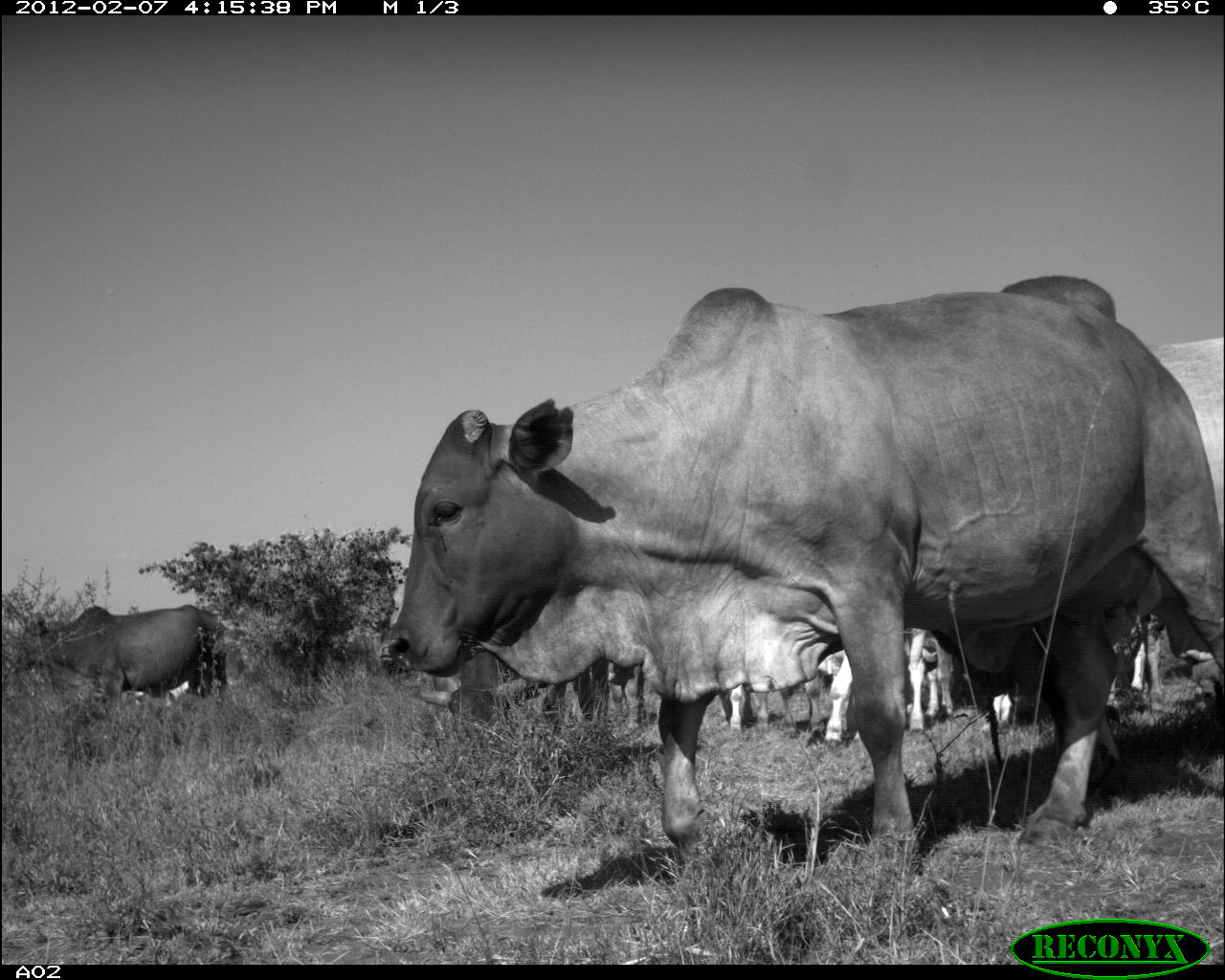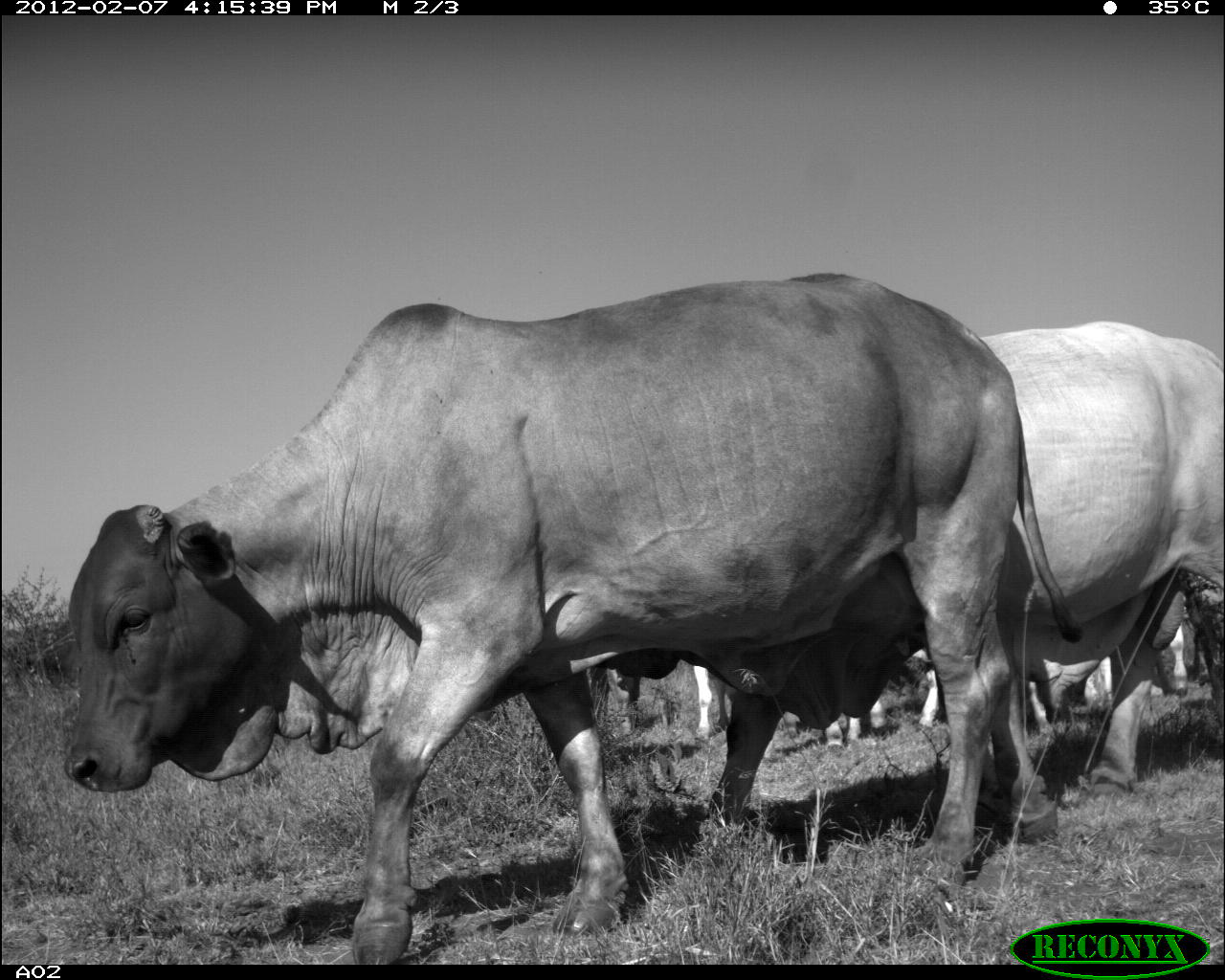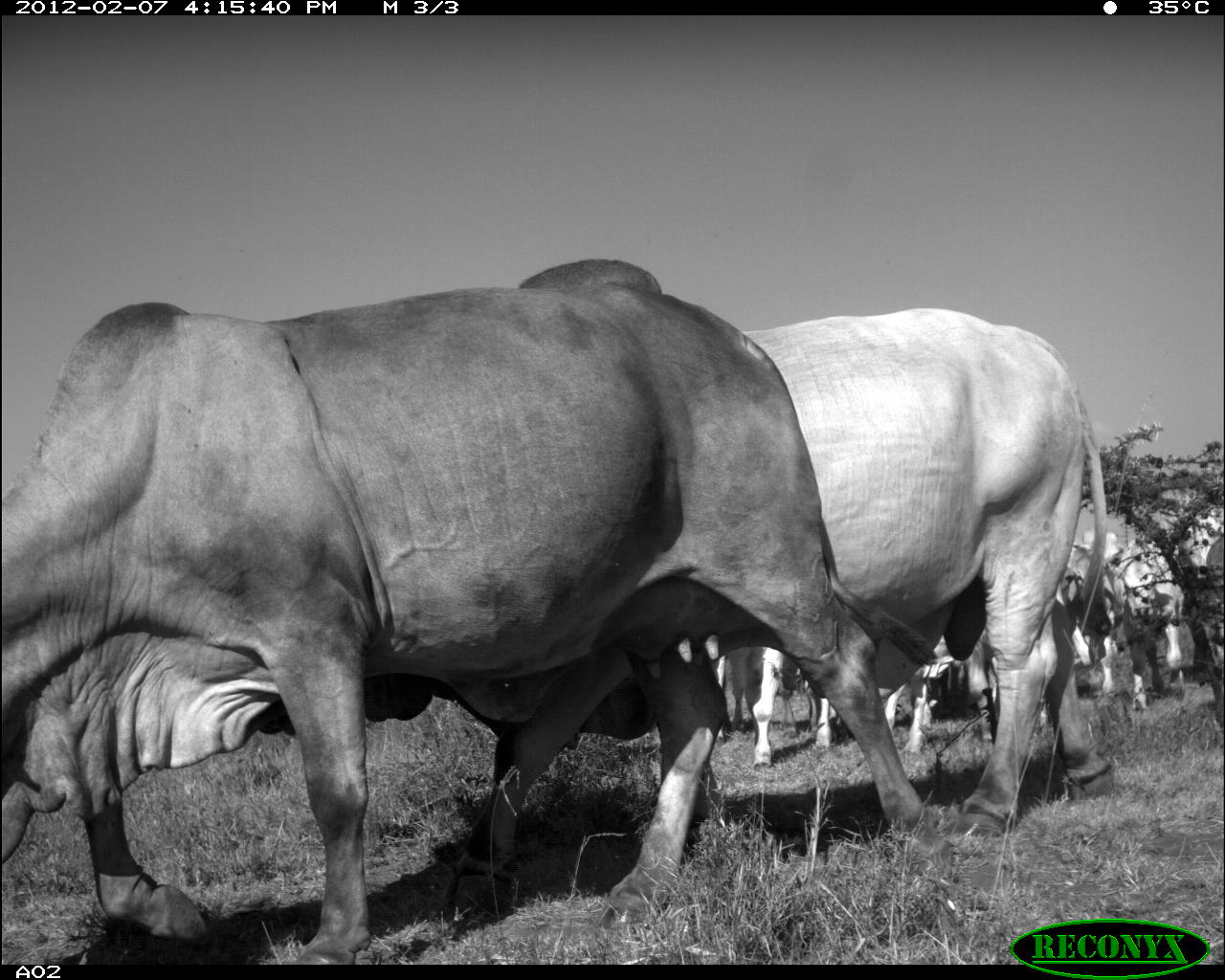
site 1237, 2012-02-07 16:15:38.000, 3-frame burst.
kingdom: Animalia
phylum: Chordata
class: Mammalia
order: Artiodactyla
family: Bovidae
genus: Bos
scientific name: Bos taurus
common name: domestic cattle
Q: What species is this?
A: Bos taurus (domestic cattle).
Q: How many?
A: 8.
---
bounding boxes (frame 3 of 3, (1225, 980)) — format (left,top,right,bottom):
bos taurus: (5,258,950,960); (436,303,1112,937); (972,466,1224,749); (693,623,836,765); (873,632,994,757)